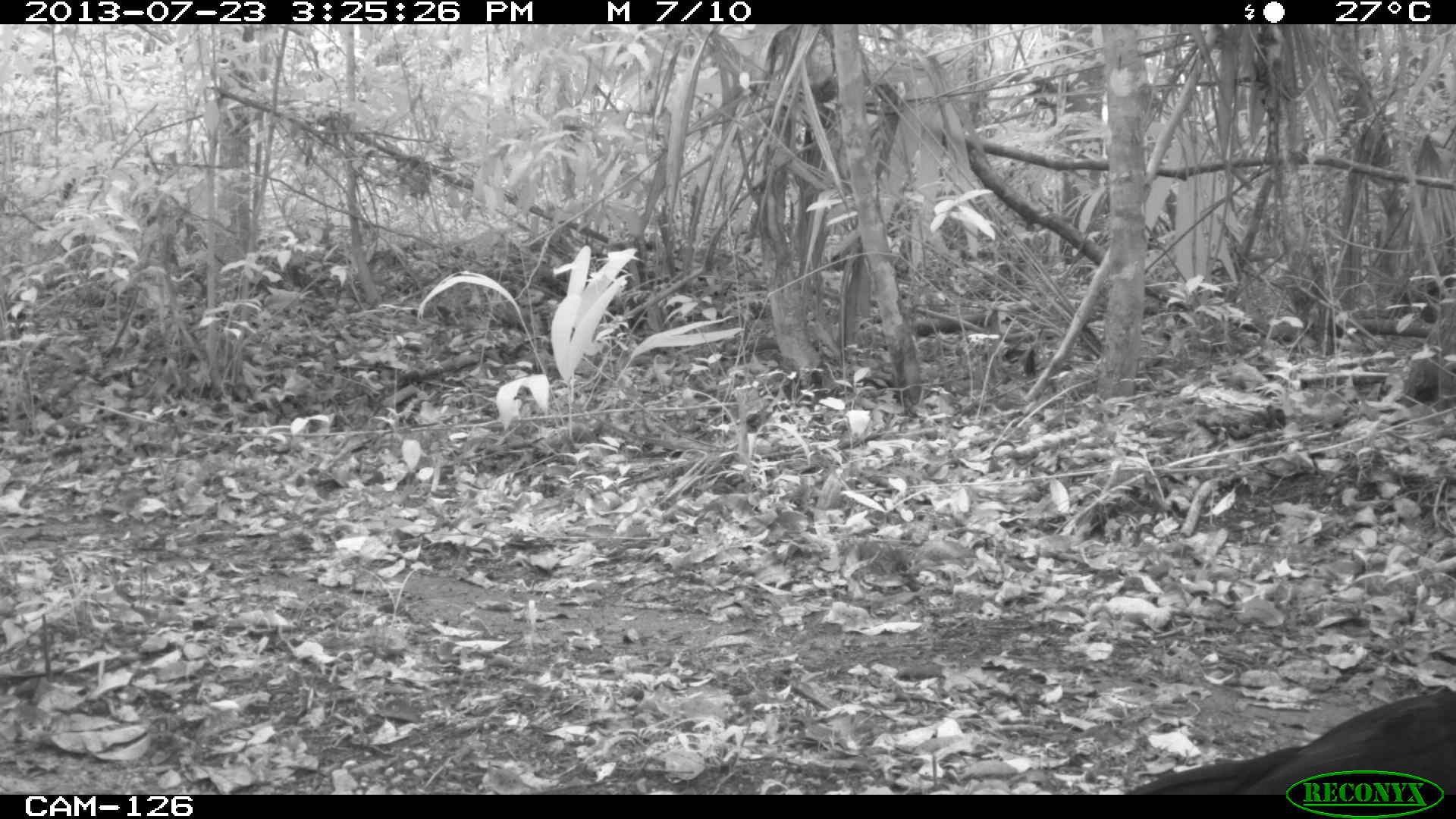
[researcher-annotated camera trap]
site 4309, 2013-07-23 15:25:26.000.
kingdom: Animalia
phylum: Chordata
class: Aves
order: Galliformes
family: Cracidae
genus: Crax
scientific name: Crax rubra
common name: great curassow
Crax rubra (great curassow), count 2.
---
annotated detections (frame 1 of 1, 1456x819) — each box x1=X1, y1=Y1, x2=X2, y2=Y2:
crax rubra: x1=1114, y1=681, x2=1456, y2=795